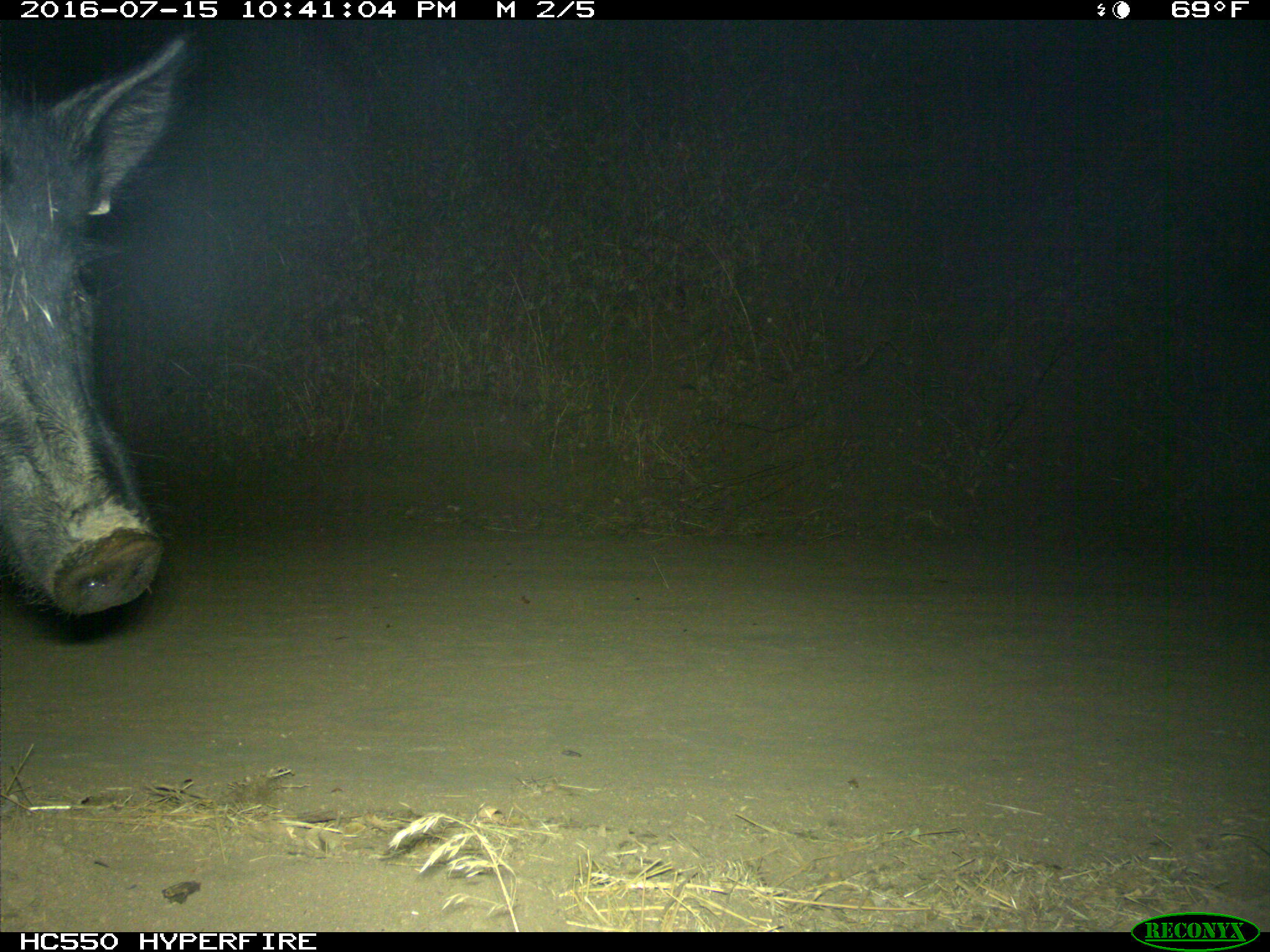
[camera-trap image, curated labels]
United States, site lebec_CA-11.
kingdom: Animalia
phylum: Chordata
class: Mammalia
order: Artiodactyla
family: Suidae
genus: Sus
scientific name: Sus scrofa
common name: wild boar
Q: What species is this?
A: Sus scrofa (wild boar).